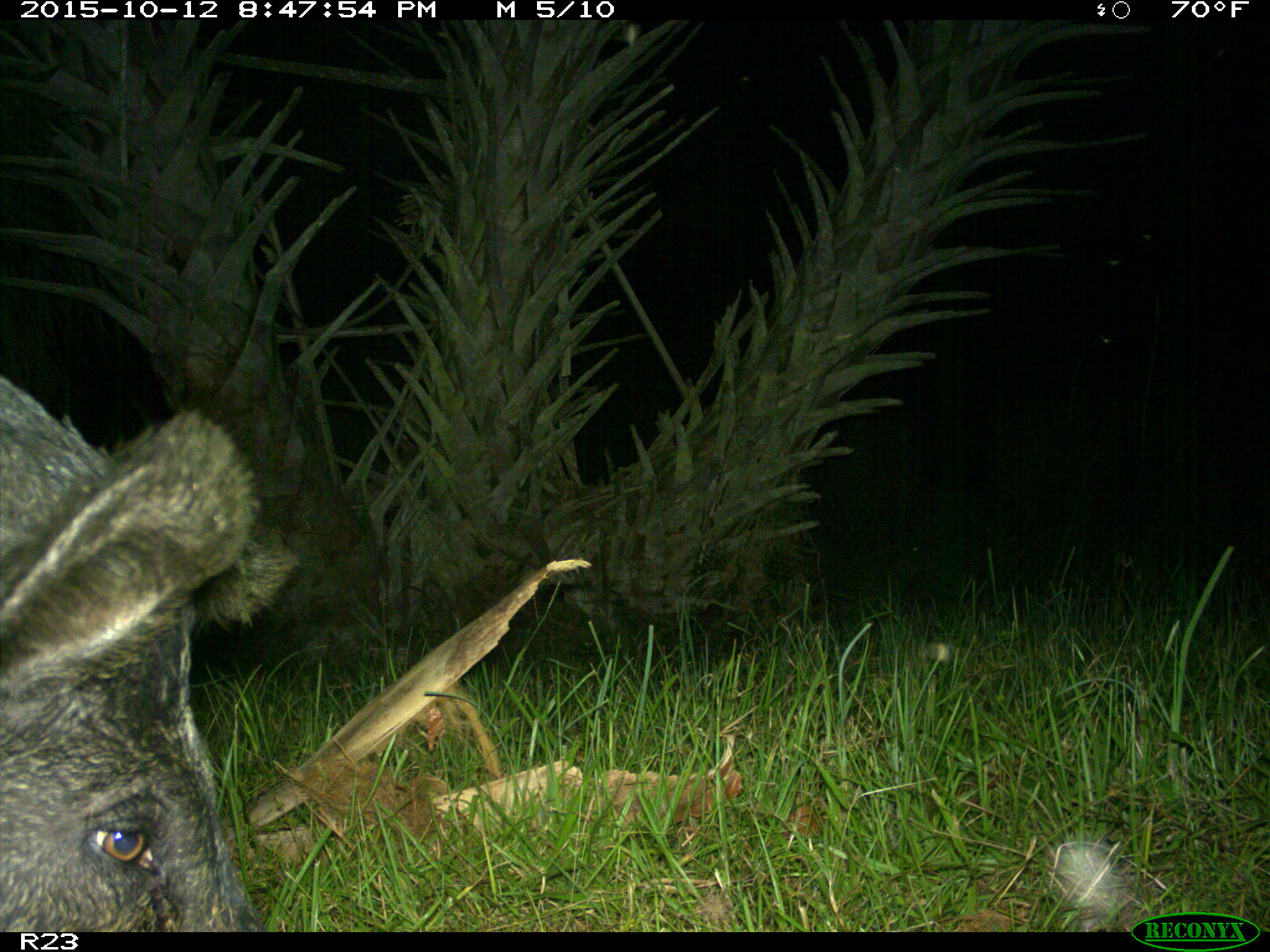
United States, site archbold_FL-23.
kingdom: Animalia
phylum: Chordata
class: Mammalia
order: Artiodactyla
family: Suidae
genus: Sus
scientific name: Sus scrofa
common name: wild boar